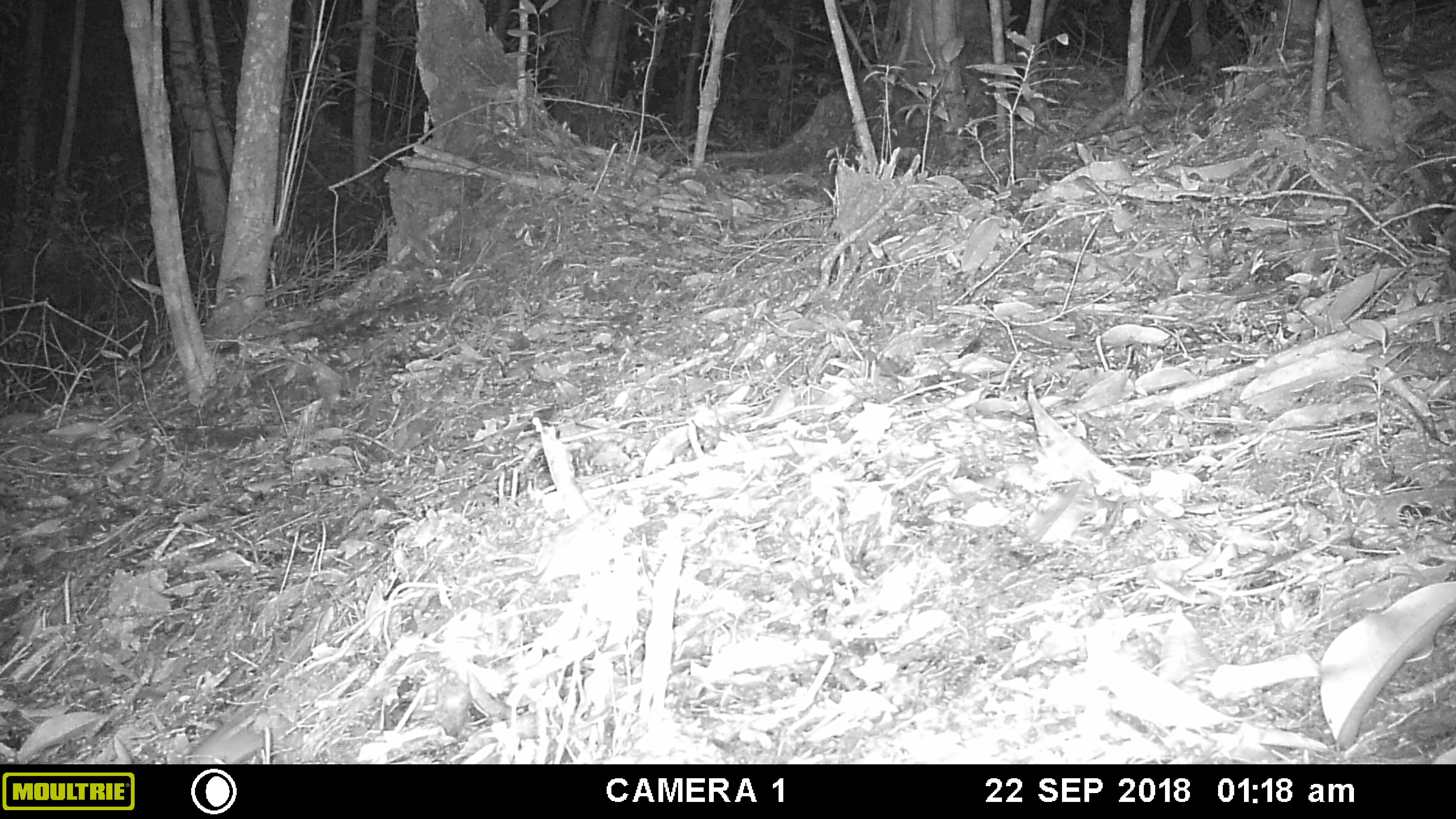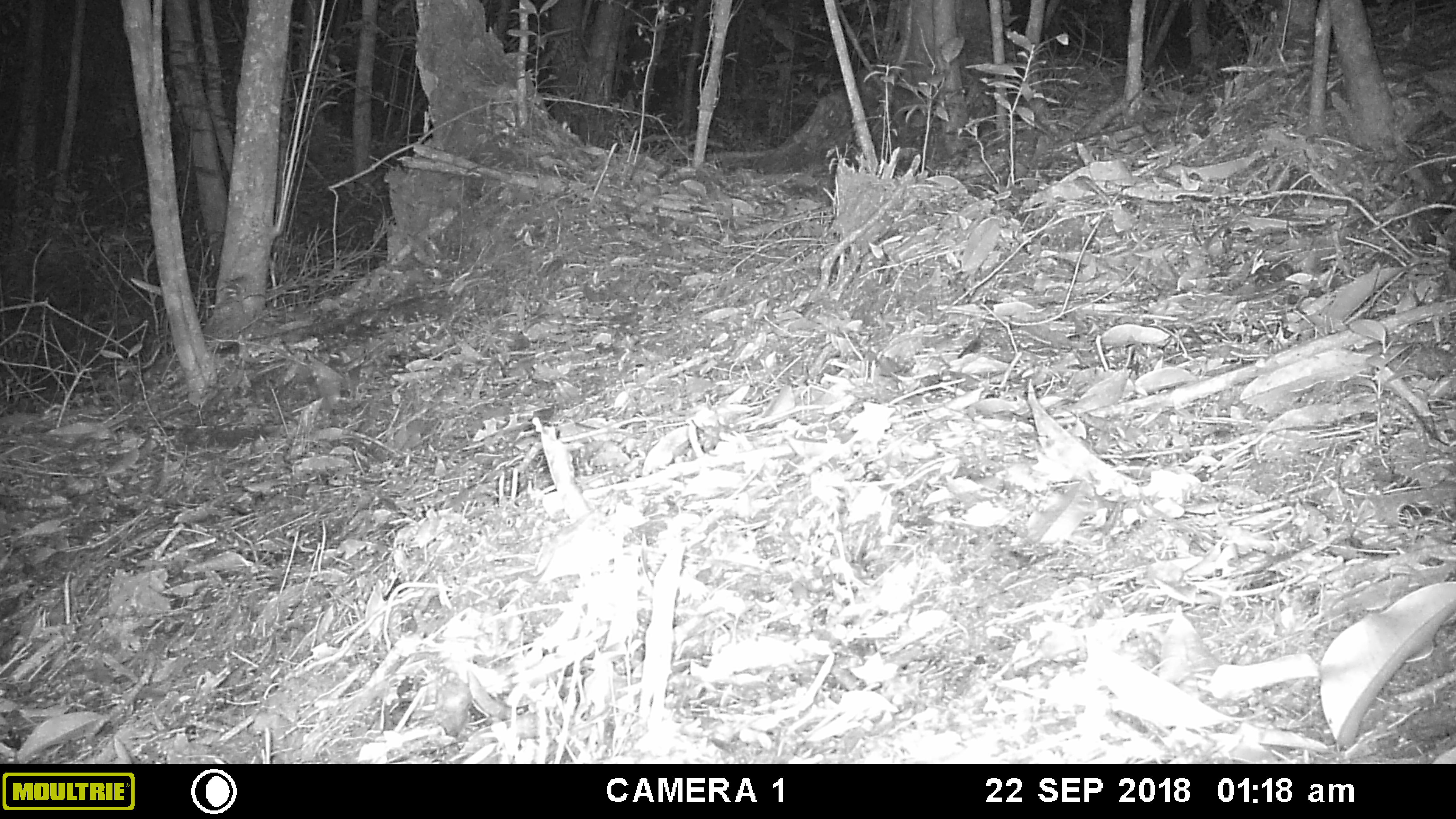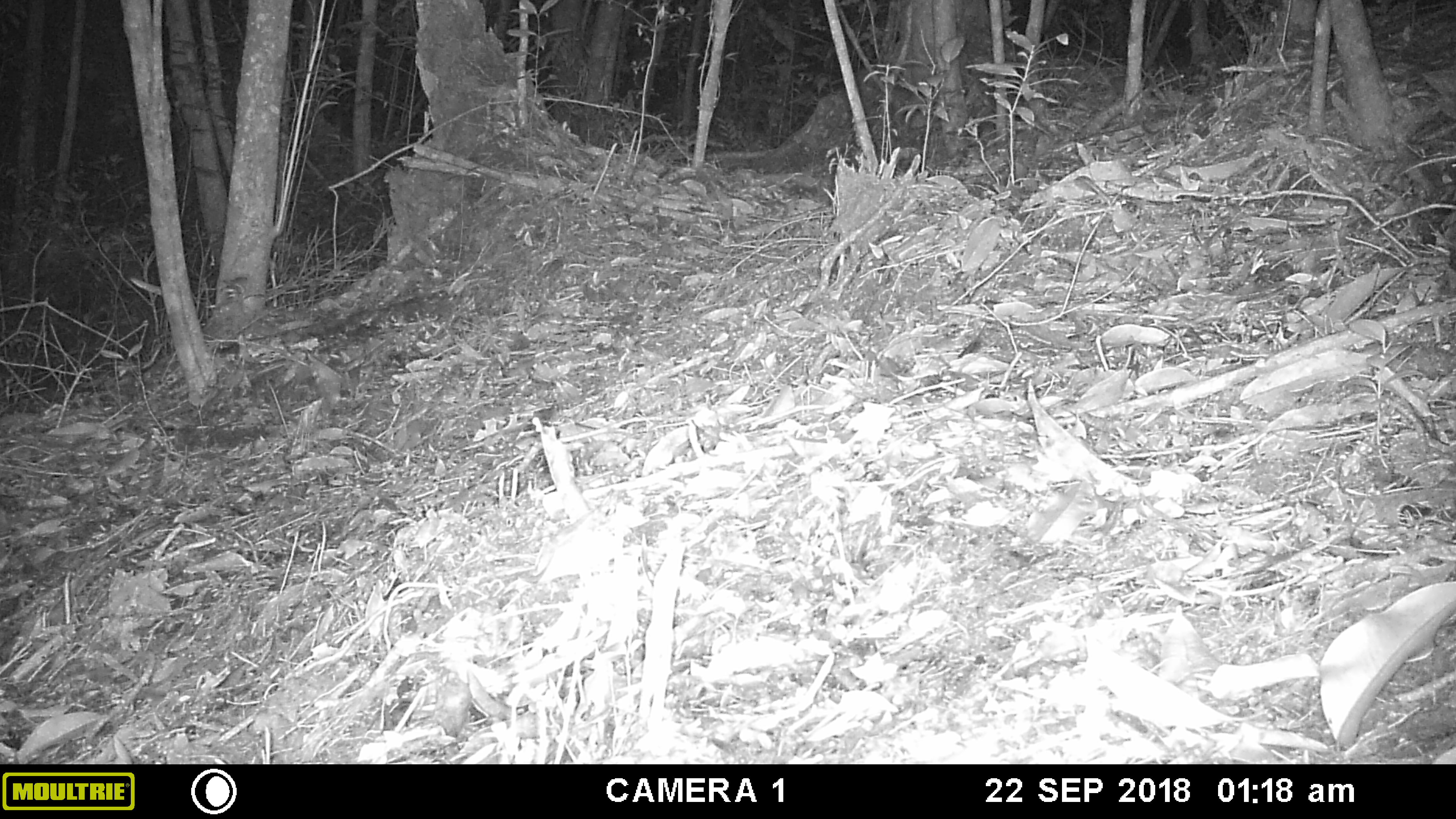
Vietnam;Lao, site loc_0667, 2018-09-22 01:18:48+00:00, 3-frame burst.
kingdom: Animalia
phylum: Chordata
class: Mammalia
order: Rodentia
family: Muridae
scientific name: Muridae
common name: old-world mice and rats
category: unidentified murid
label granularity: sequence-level